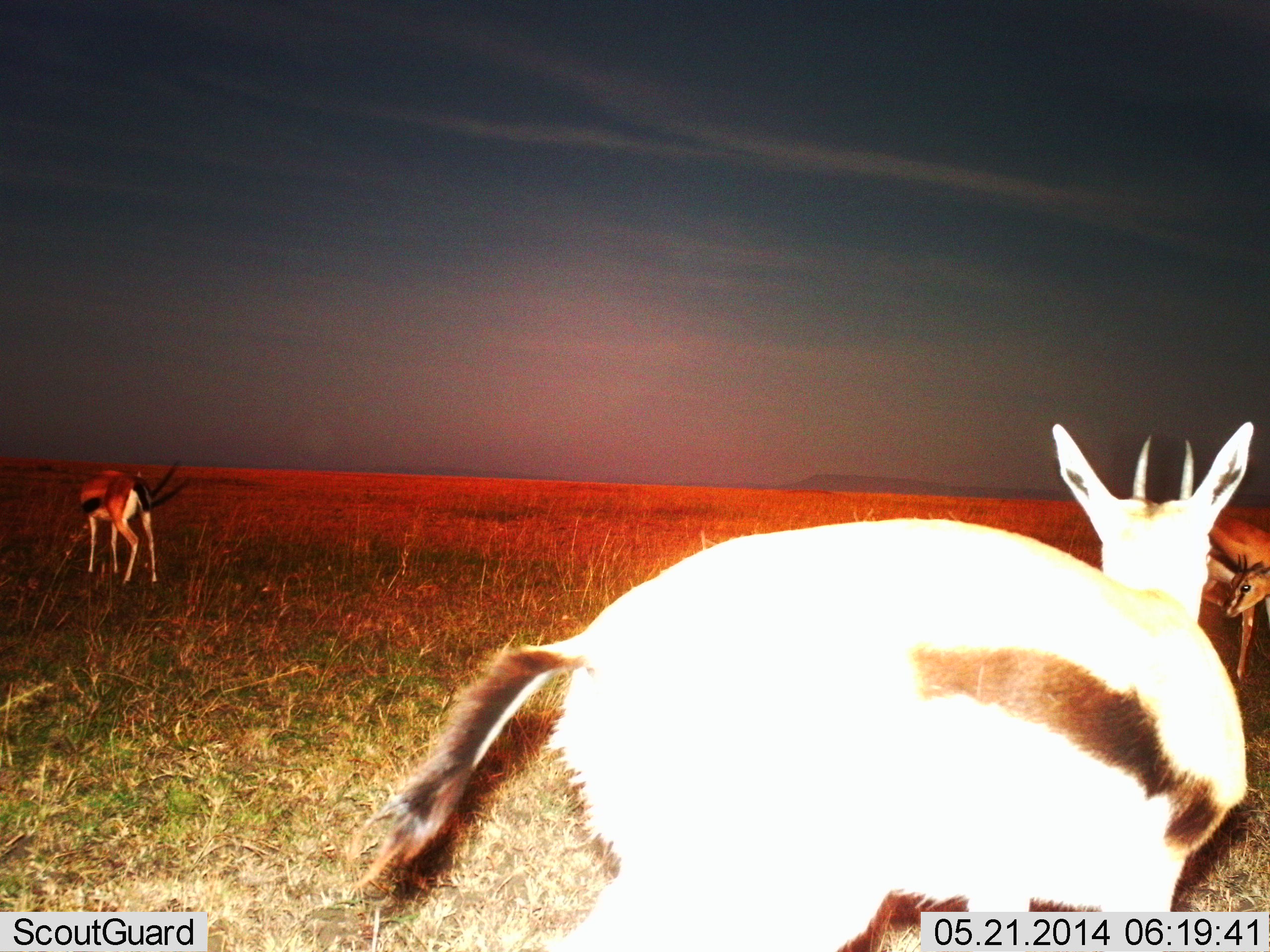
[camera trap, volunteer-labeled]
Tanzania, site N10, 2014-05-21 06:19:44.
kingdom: Animalia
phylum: Chordata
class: Mammalia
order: Artiodactyla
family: Bovidae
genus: Eudorcas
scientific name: Eudorcas thomsonii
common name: thomson's gazelle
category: gazellethomsons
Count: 3.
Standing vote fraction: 60%.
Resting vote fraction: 0%.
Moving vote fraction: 50%.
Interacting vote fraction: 0%.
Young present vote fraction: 0%.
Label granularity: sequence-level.